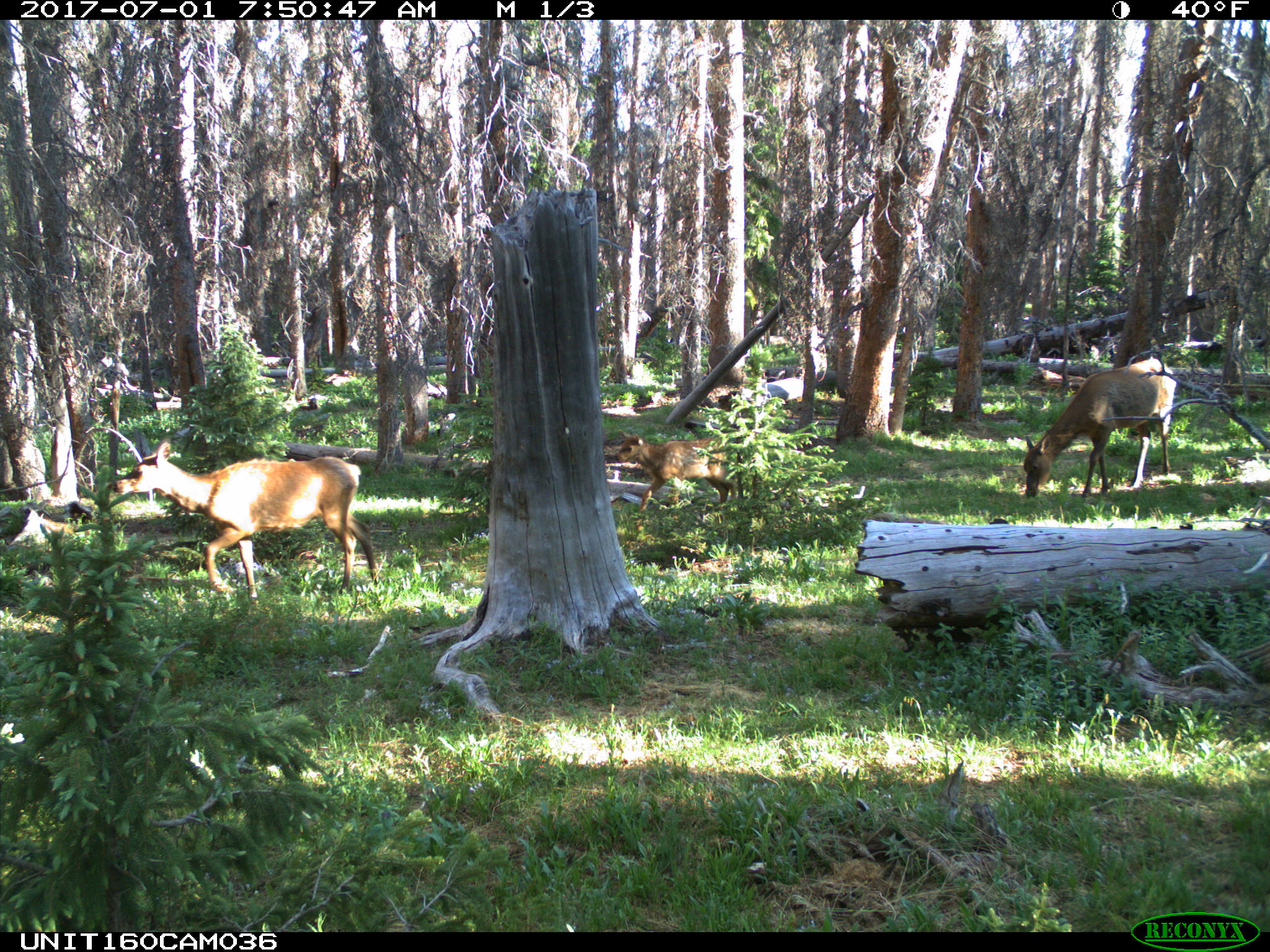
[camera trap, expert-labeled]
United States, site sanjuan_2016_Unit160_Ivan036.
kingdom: Animalia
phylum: Chordata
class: Mammalia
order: Artiodactyla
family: Cervidae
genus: Cervus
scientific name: Cervus elaphus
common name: red deer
Cervus elaphus (red deer).